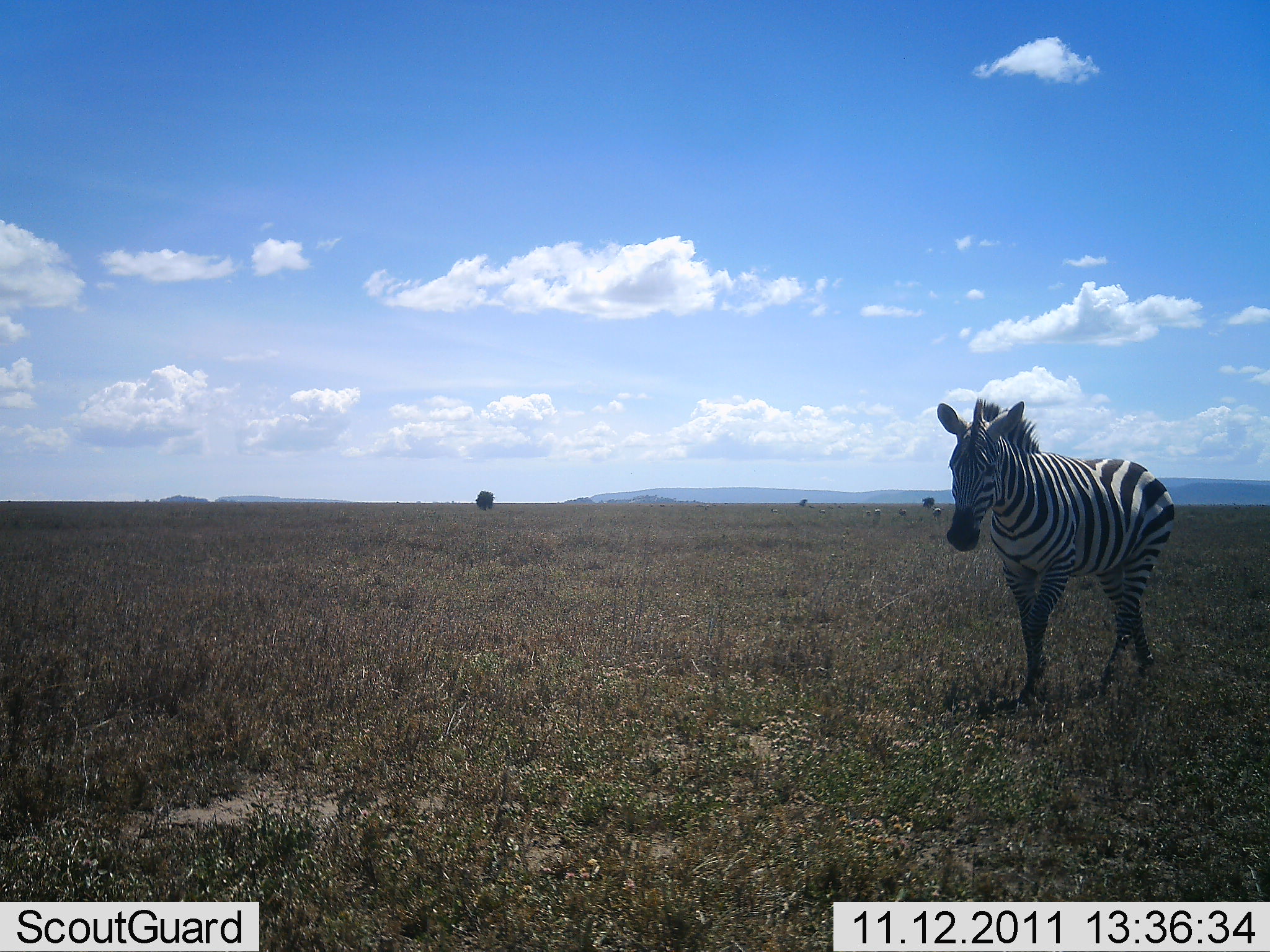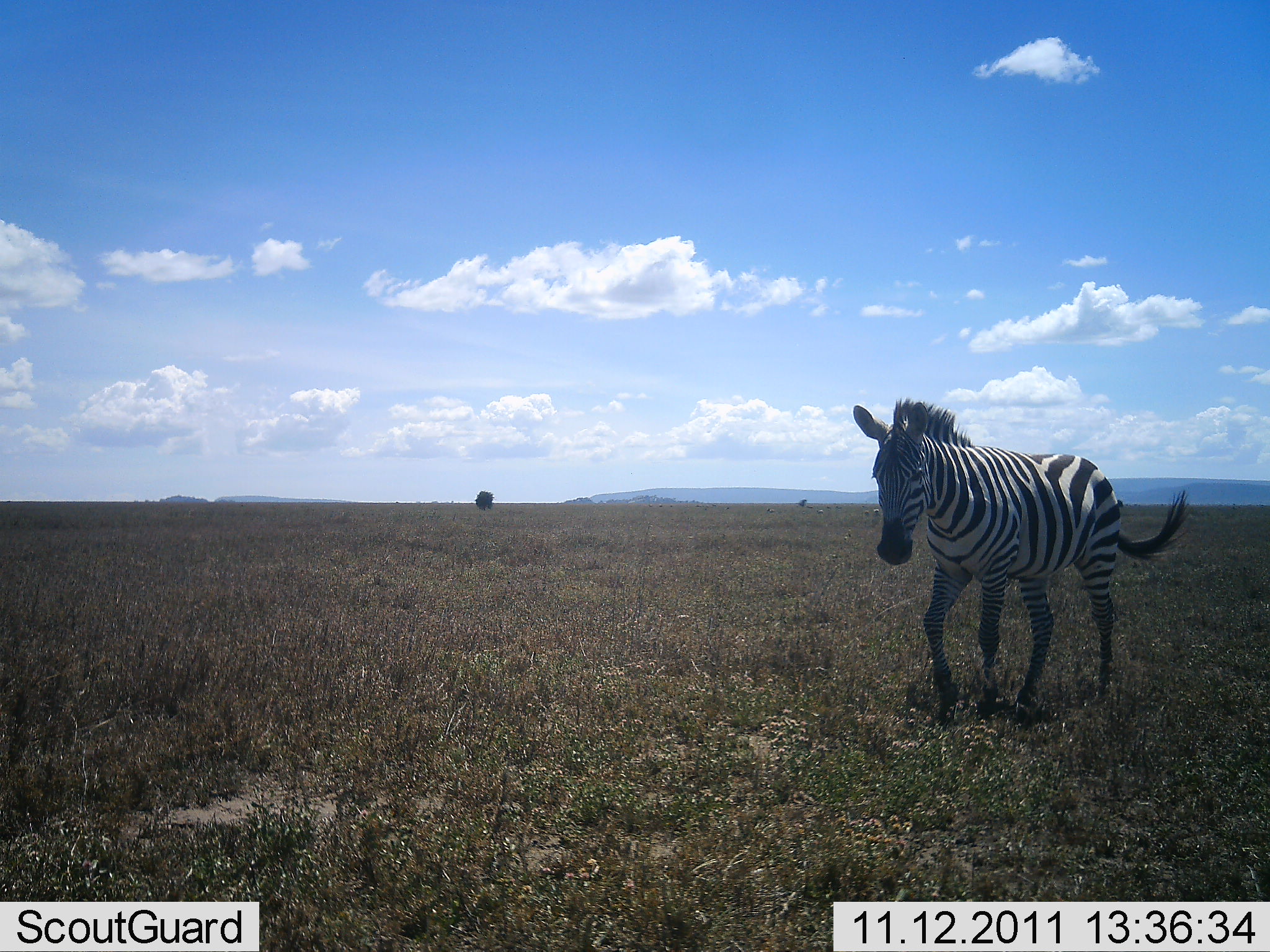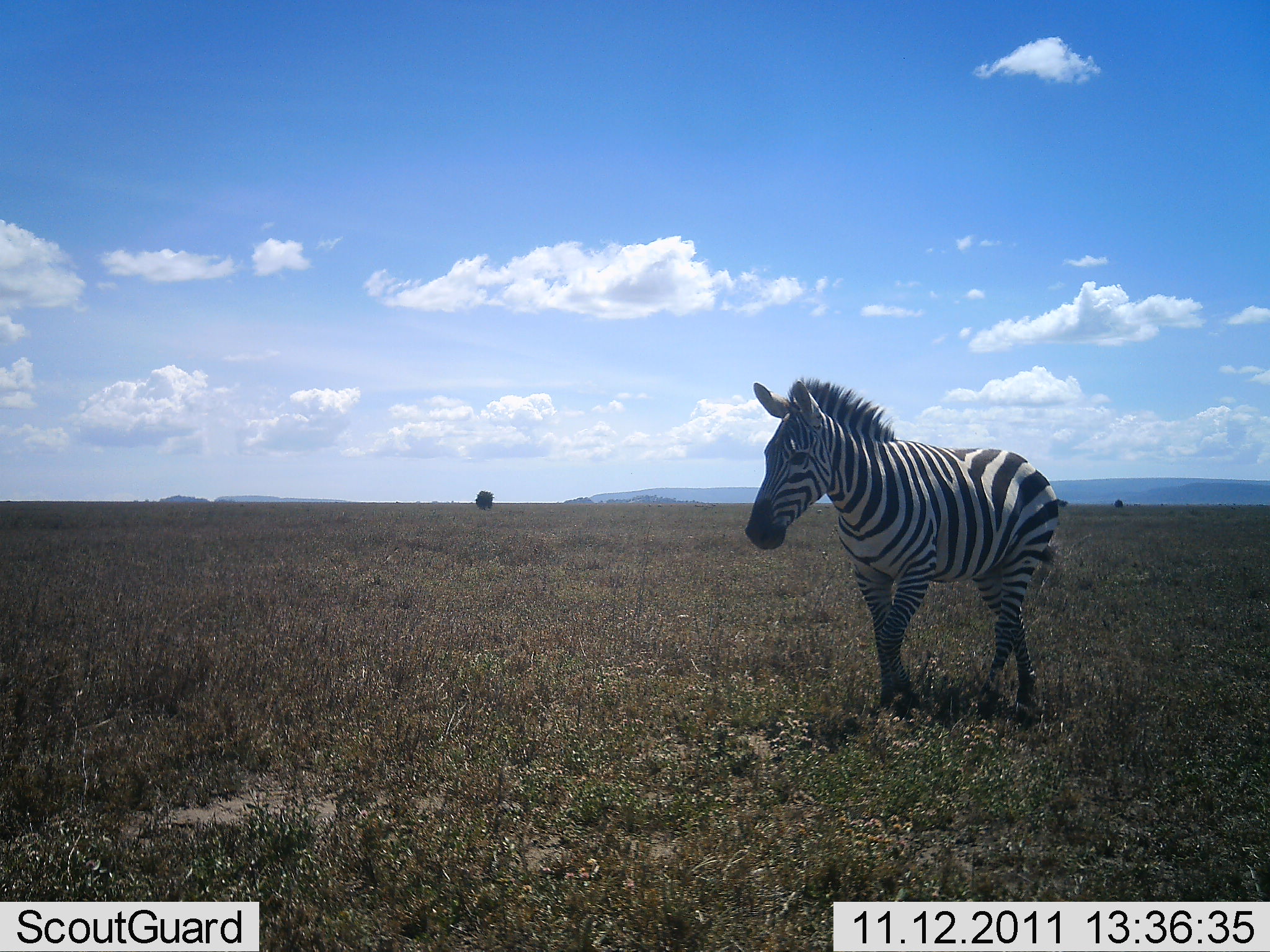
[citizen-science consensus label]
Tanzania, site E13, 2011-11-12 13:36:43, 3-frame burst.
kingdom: Animalia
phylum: Chordata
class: Mammalia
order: Perissodactyla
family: Equidae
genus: Equus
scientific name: Equus quagga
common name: plains zebra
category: zebra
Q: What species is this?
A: Zebra (plains zebra) (Equus quagga).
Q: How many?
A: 1.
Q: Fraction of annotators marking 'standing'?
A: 0%.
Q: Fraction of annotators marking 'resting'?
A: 0%.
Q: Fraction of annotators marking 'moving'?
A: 100%.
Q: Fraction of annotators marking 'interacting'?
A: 0%.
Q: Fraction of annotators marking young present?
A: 0%.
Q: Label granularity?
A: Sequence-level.